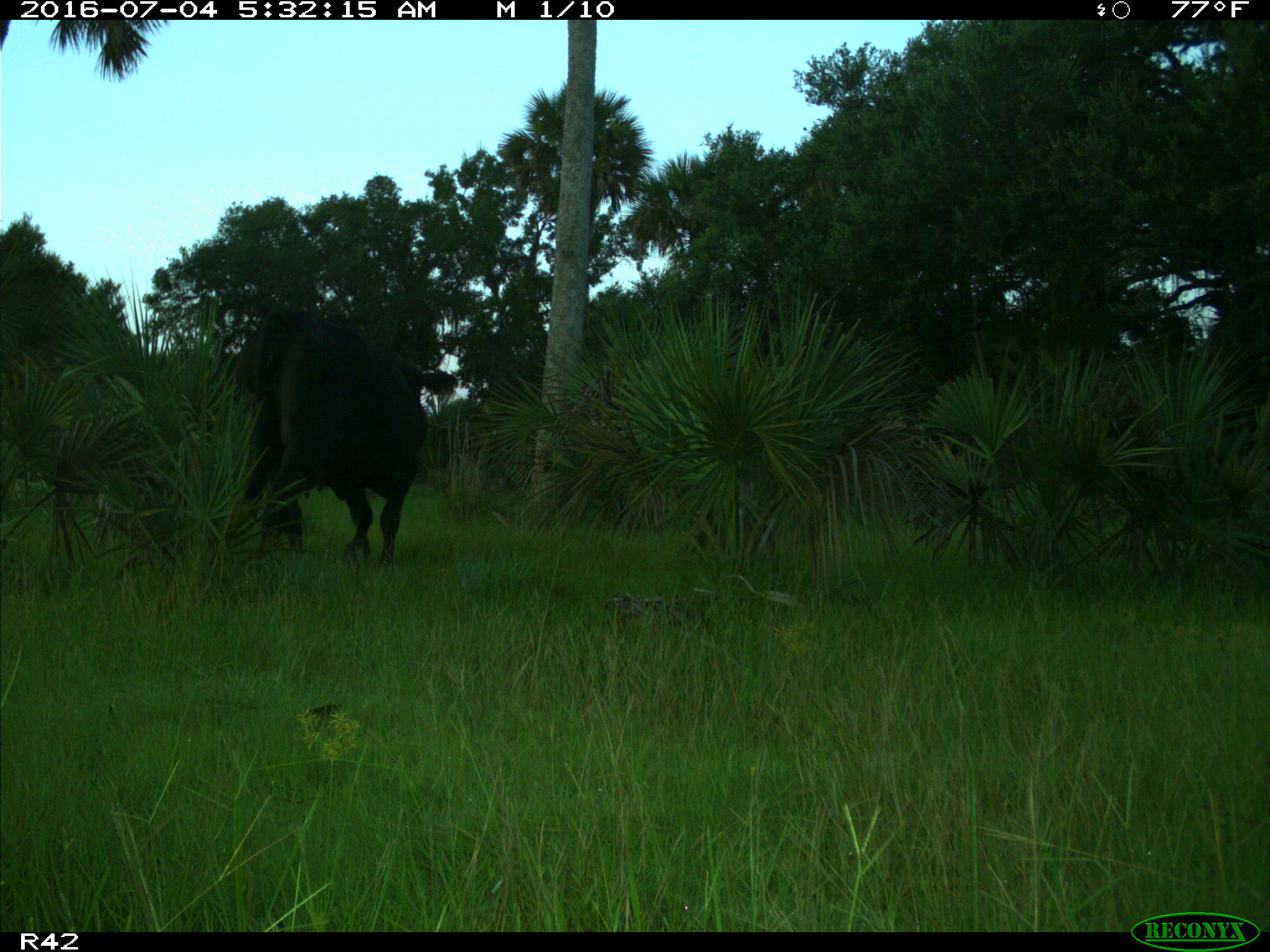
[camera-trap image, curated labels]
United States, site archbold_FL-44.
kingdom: Animalia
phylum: Chordata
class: Mammalia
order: Artiodactyla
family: Bovidae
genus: Bos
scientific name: Bos taurus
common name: domestic cow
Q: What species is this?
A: Bos taurus (domestic cow).